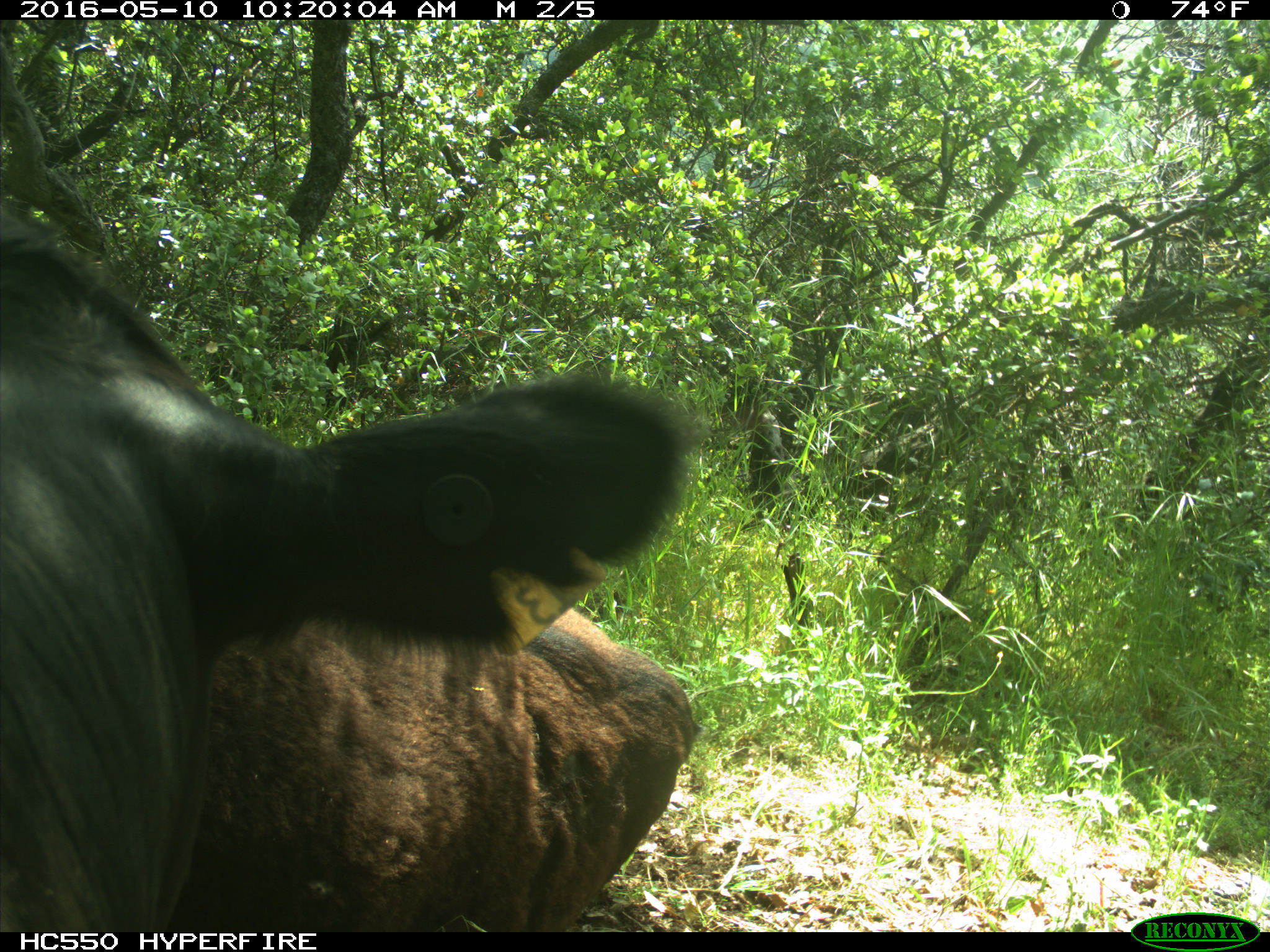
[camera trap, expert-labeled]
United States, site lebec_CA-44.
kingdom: Animalia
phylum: Chordata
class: Mammalia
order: Artiodactyla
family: Bovidae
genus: Bos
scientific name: Bos taurus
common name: domestic cow